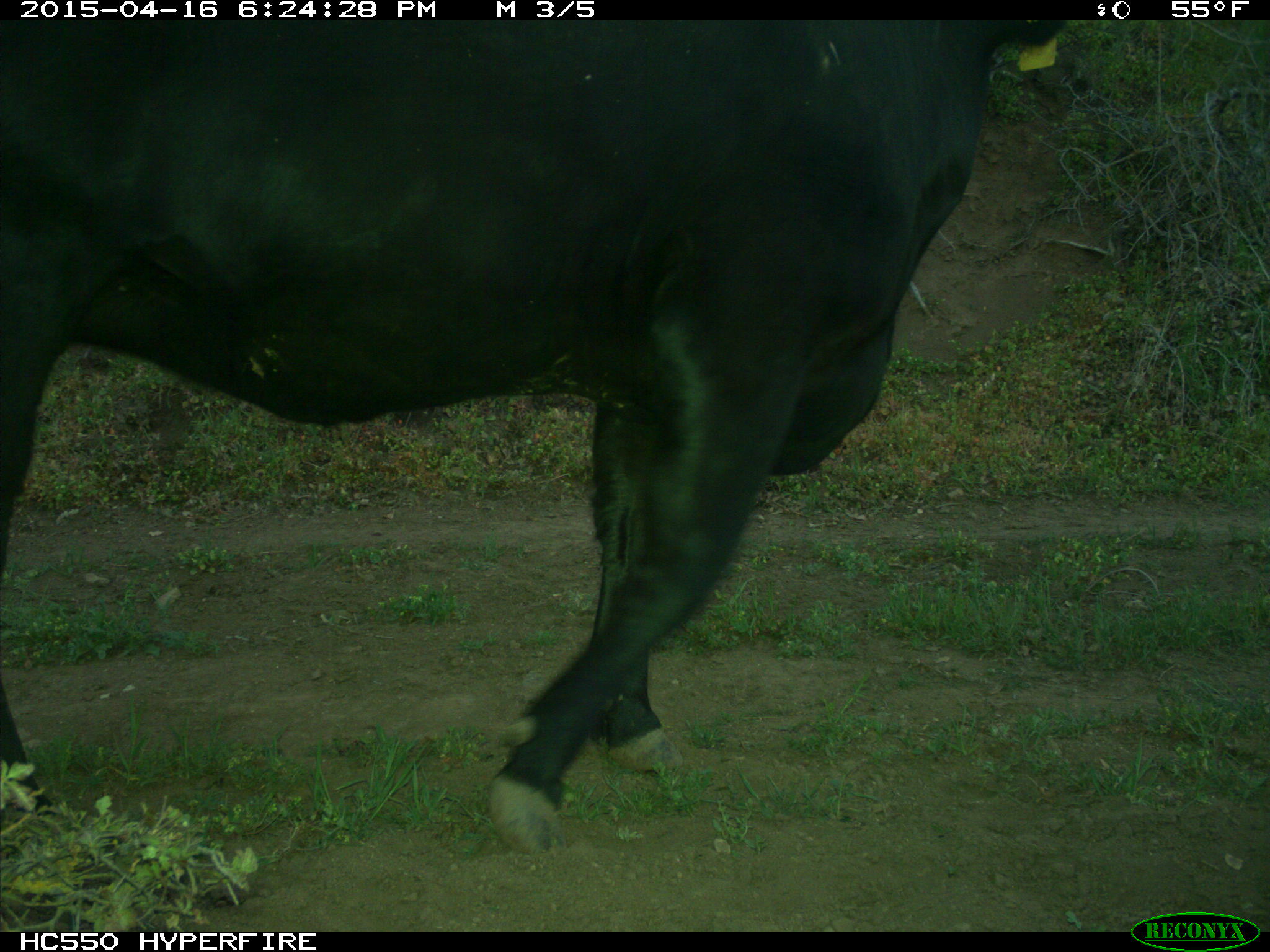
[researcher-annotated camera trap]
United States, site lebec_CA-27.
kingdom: Animalia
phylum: Chordata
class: Mammalia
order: Artiodactyla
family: Bovidae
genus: Bos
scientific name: Bos taurus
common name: domestic cow